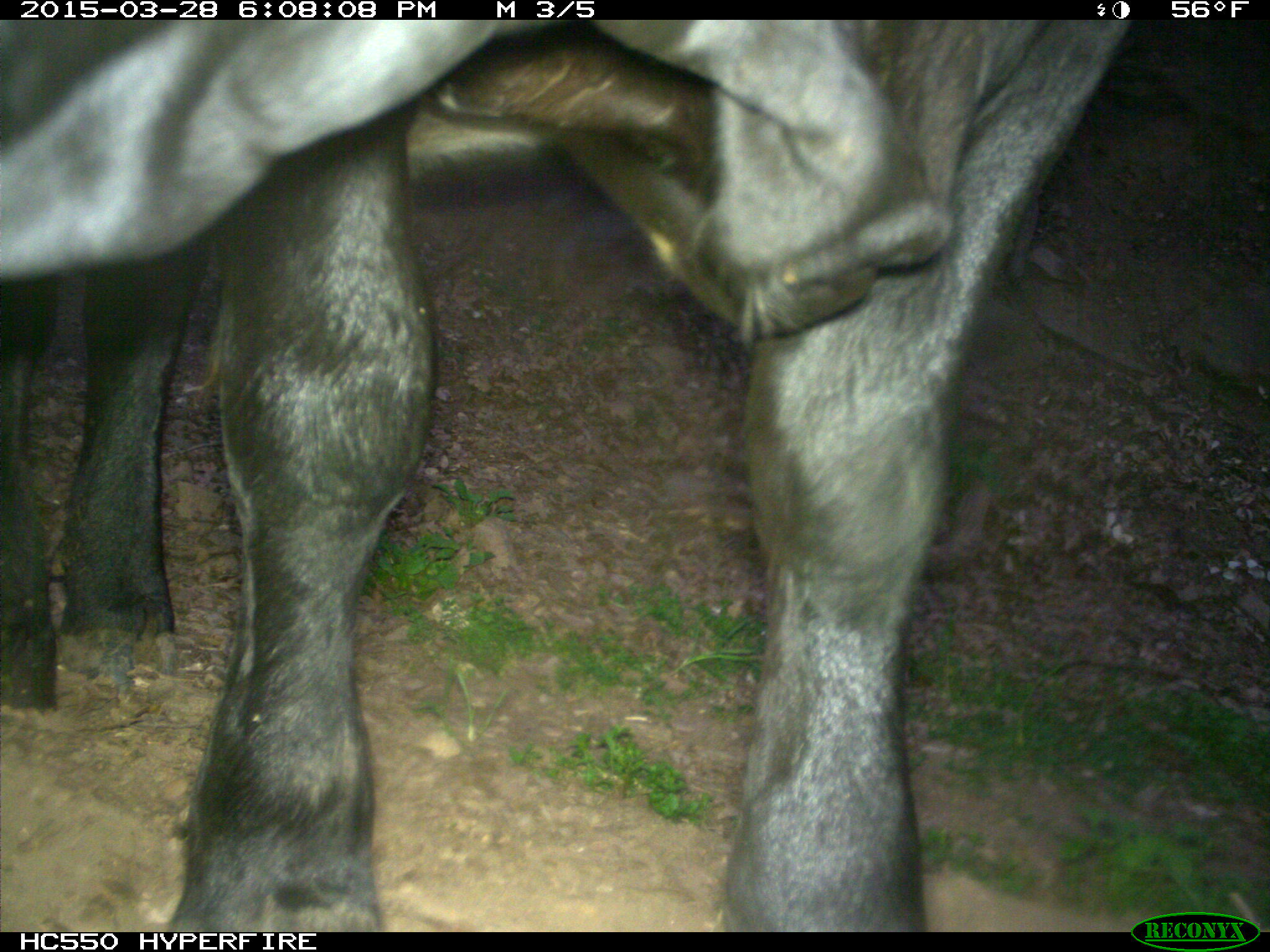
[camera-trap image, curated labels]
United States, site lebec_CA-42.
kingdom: Animalia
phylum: Chordata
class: Mammalia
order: Artiodactyla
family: Bovidae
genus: Bos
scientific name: Bos taurus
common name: domestic cow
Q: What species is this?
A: Bos taurus (domestic cow).